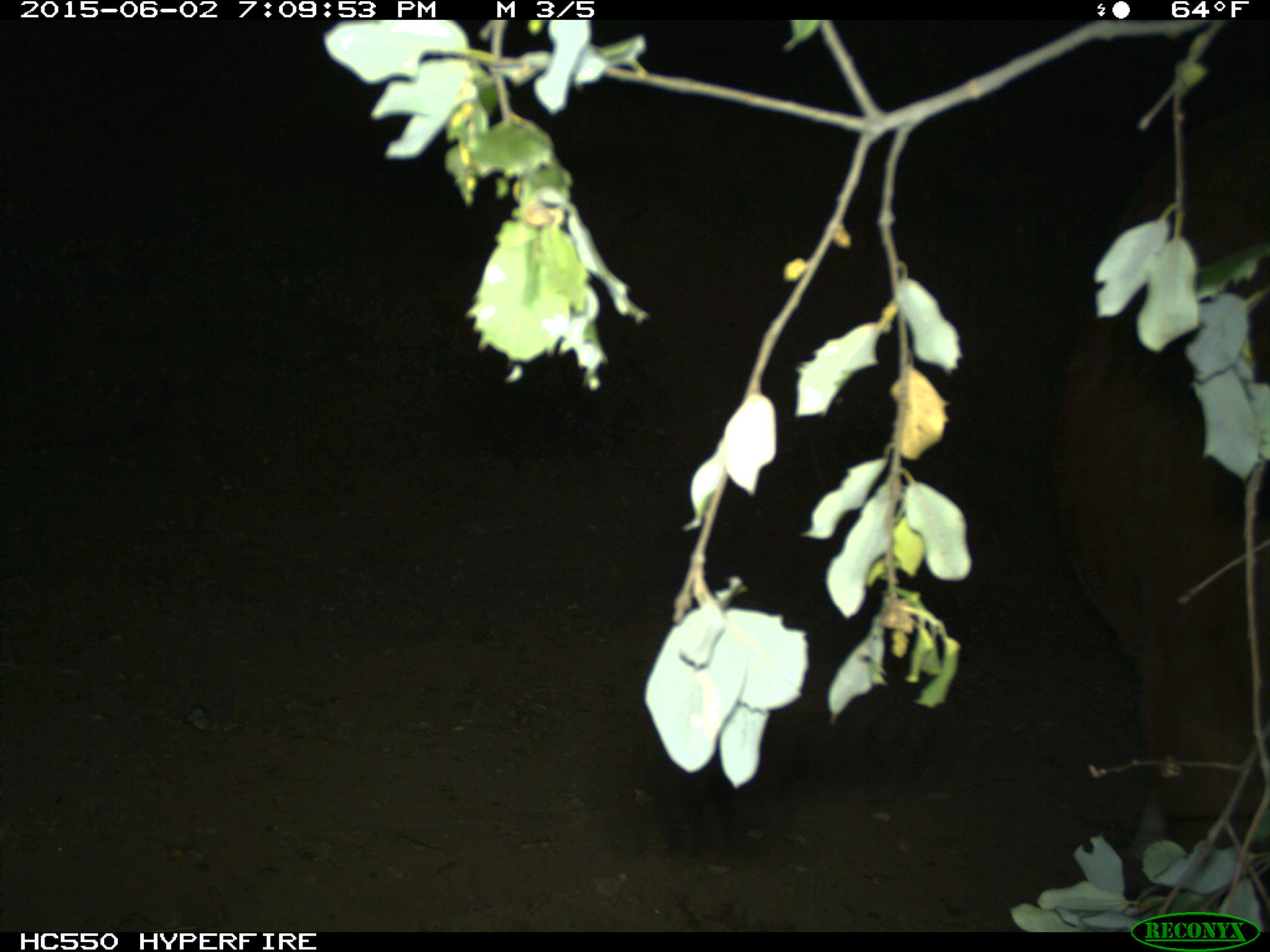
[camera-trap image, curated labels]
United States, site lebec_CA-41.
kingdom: Animalia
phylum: Chordata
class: Mammalia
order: Artiodactyla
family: Bovidae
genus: Bos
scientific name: Bos taurus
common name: domestic cow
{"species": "Bos taurus (domestic cow)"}